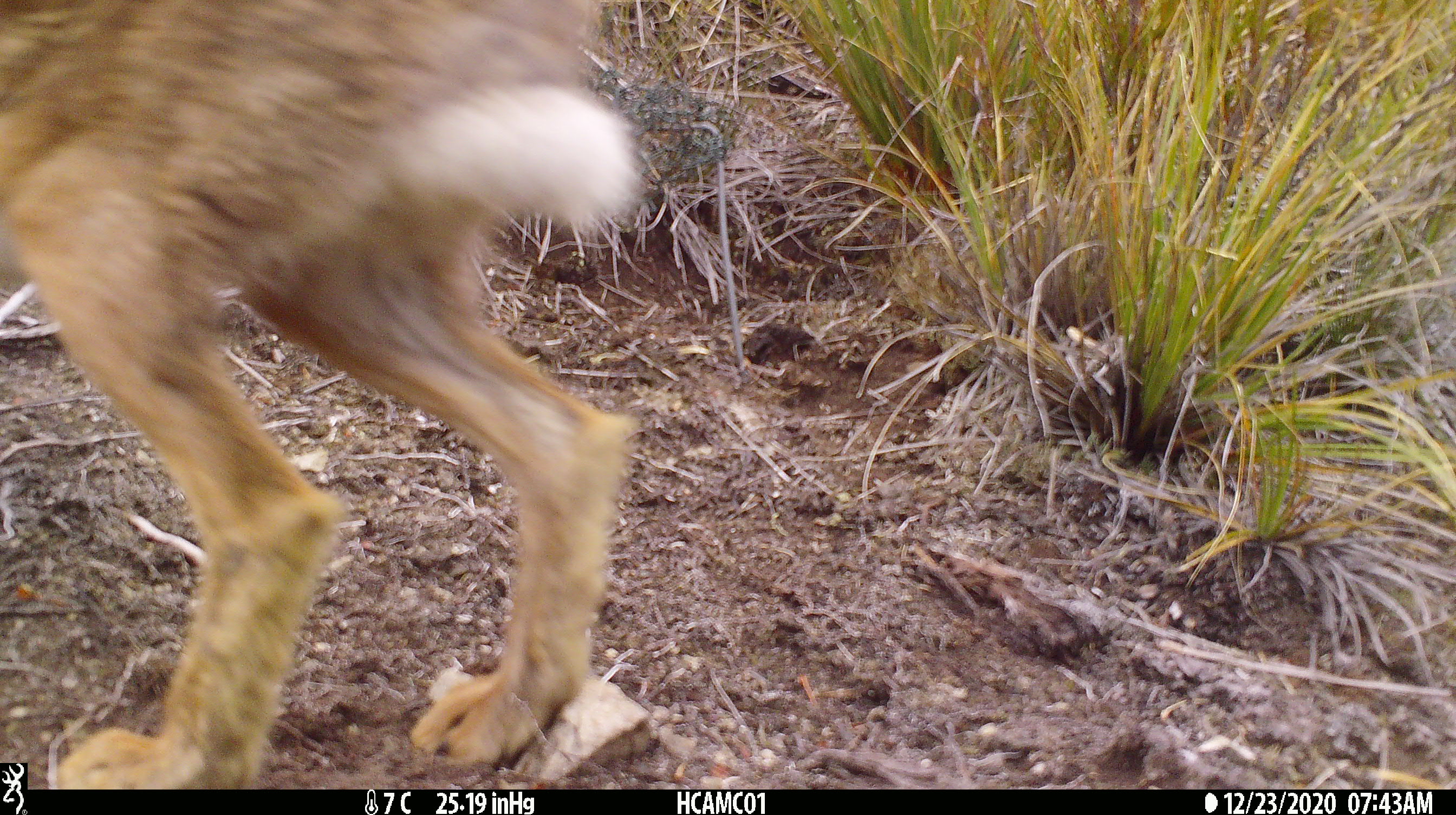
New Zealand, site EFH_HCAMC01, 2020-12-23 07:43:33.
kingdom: Animalia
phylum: Chordata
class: Mammalia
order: Lagomorpha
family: Leporidae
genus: Lepus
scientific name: Lepus europaeus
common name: brown hare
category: hare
Hare (brown hare) (Lepus europaeus).